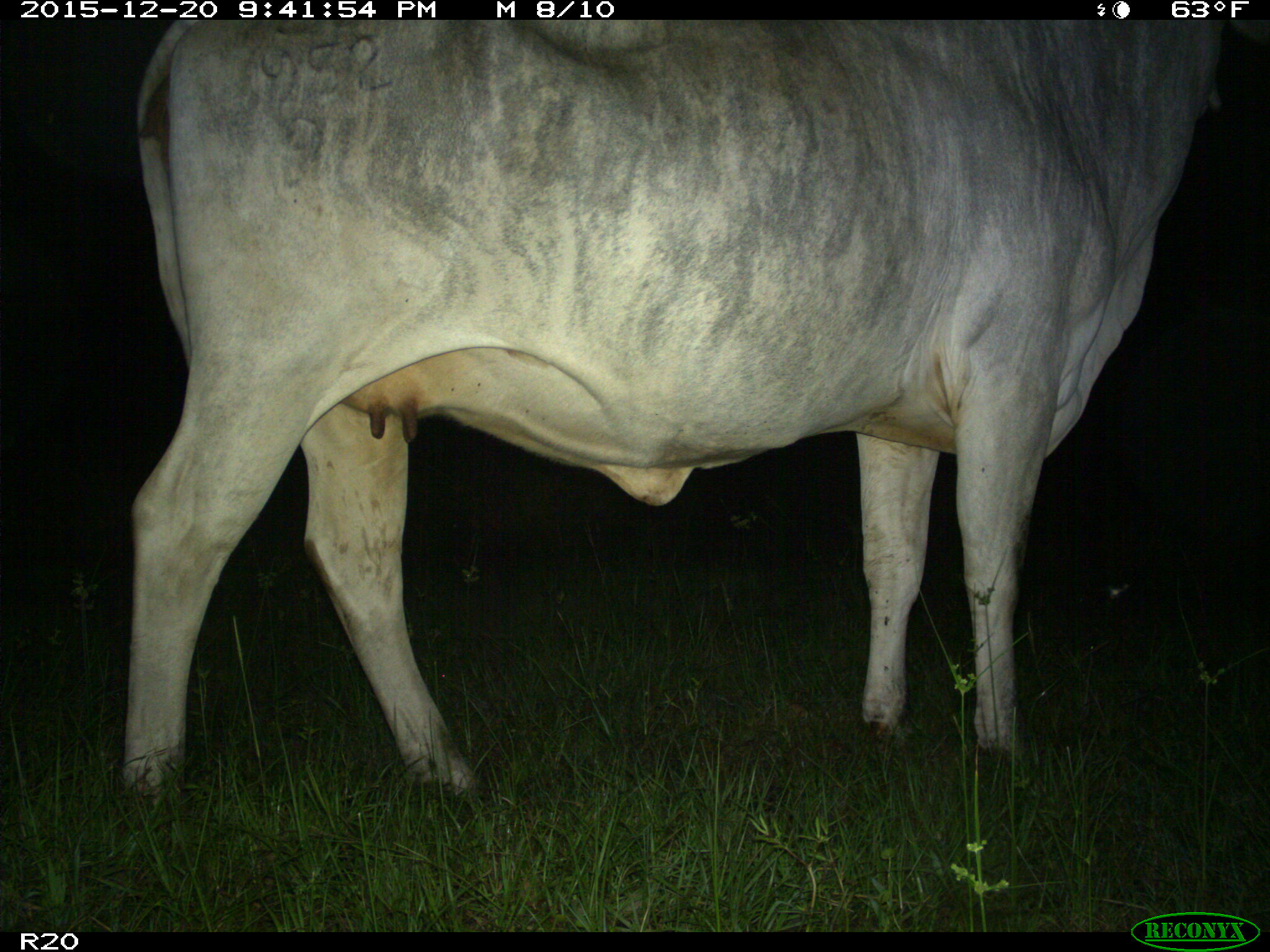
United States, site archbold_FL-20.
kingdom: Animalia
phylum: Chordata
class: Mammalia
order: Artiodactyla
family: Bovidae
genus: Bos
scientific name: Bos taurus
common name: domestic cow